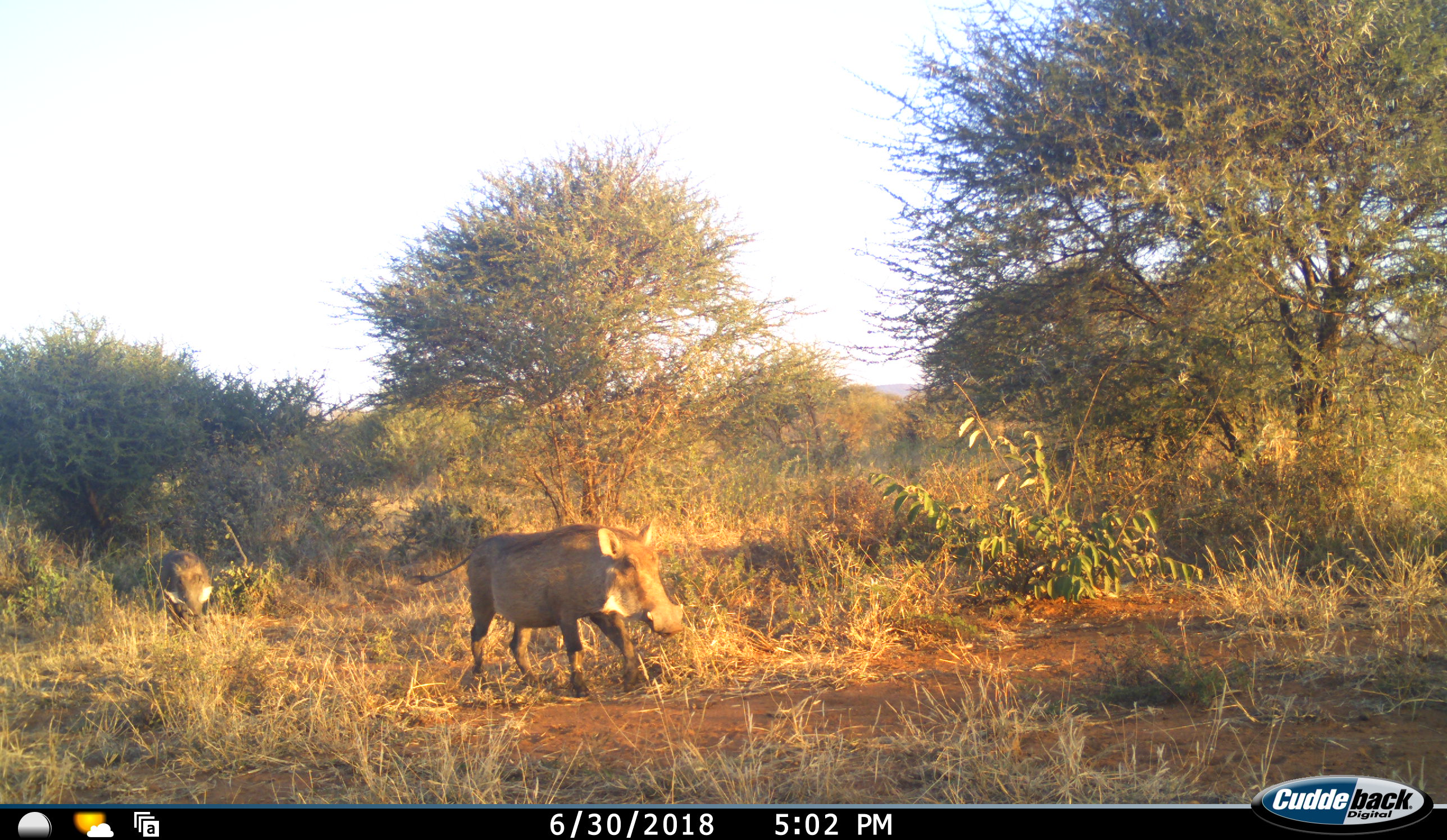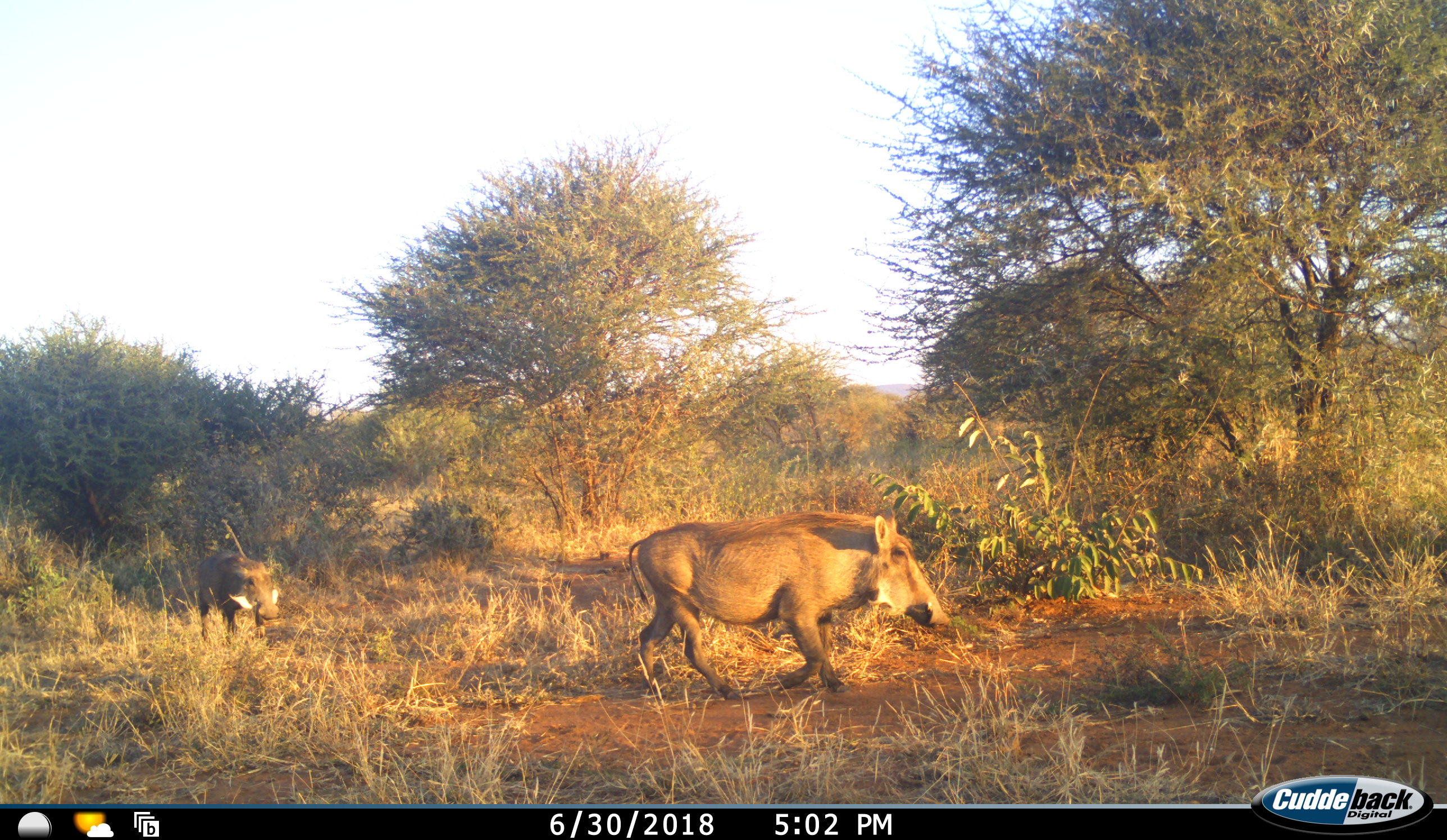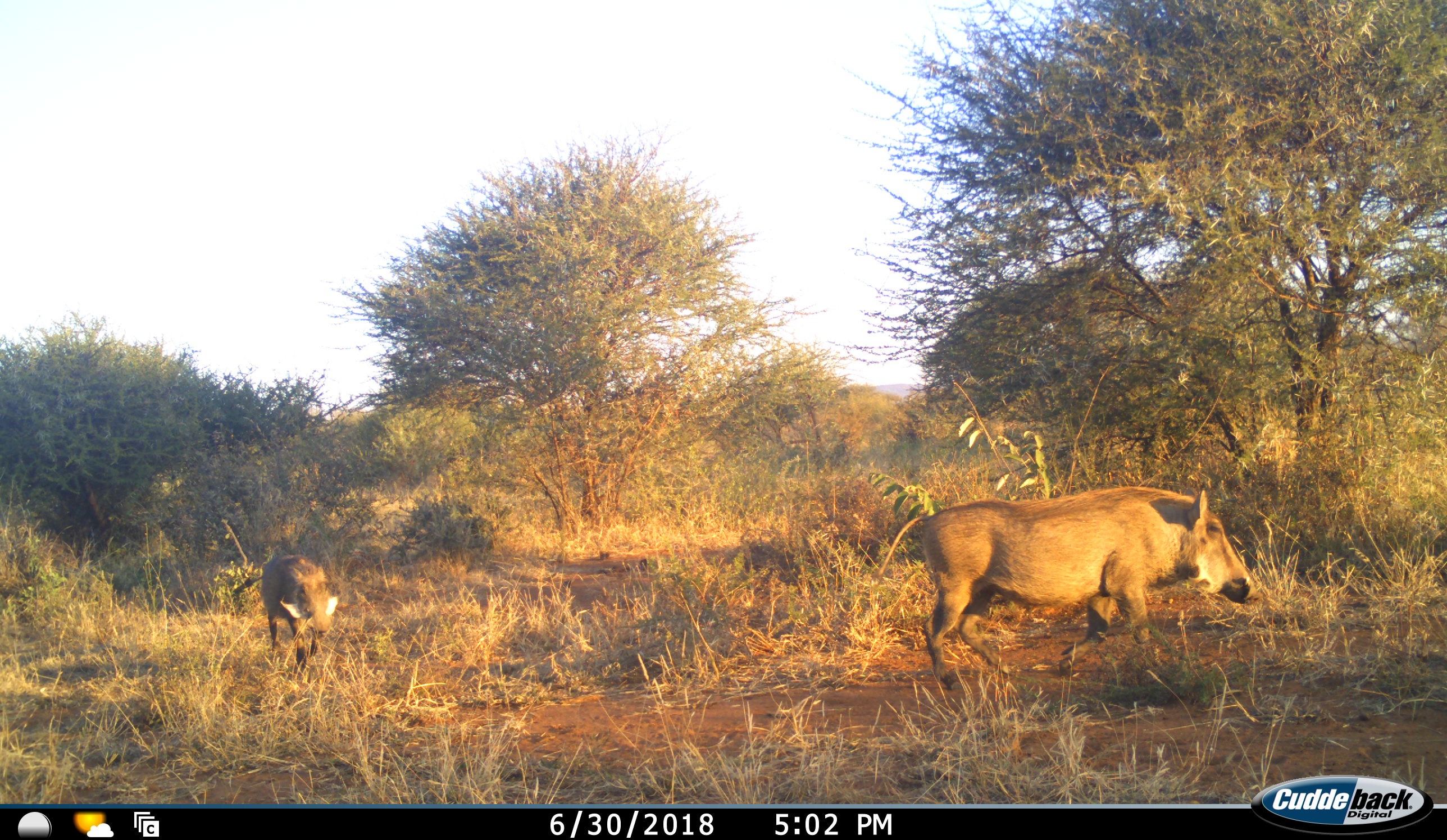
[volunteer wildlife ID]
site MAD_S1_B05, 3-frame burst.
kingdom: Animalia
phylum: Chordata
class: Mammalia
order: Artiodactyla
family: Suidae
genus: Phacochoerus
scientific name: Phacochoerus africanus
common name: warthog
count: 2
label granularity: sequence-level